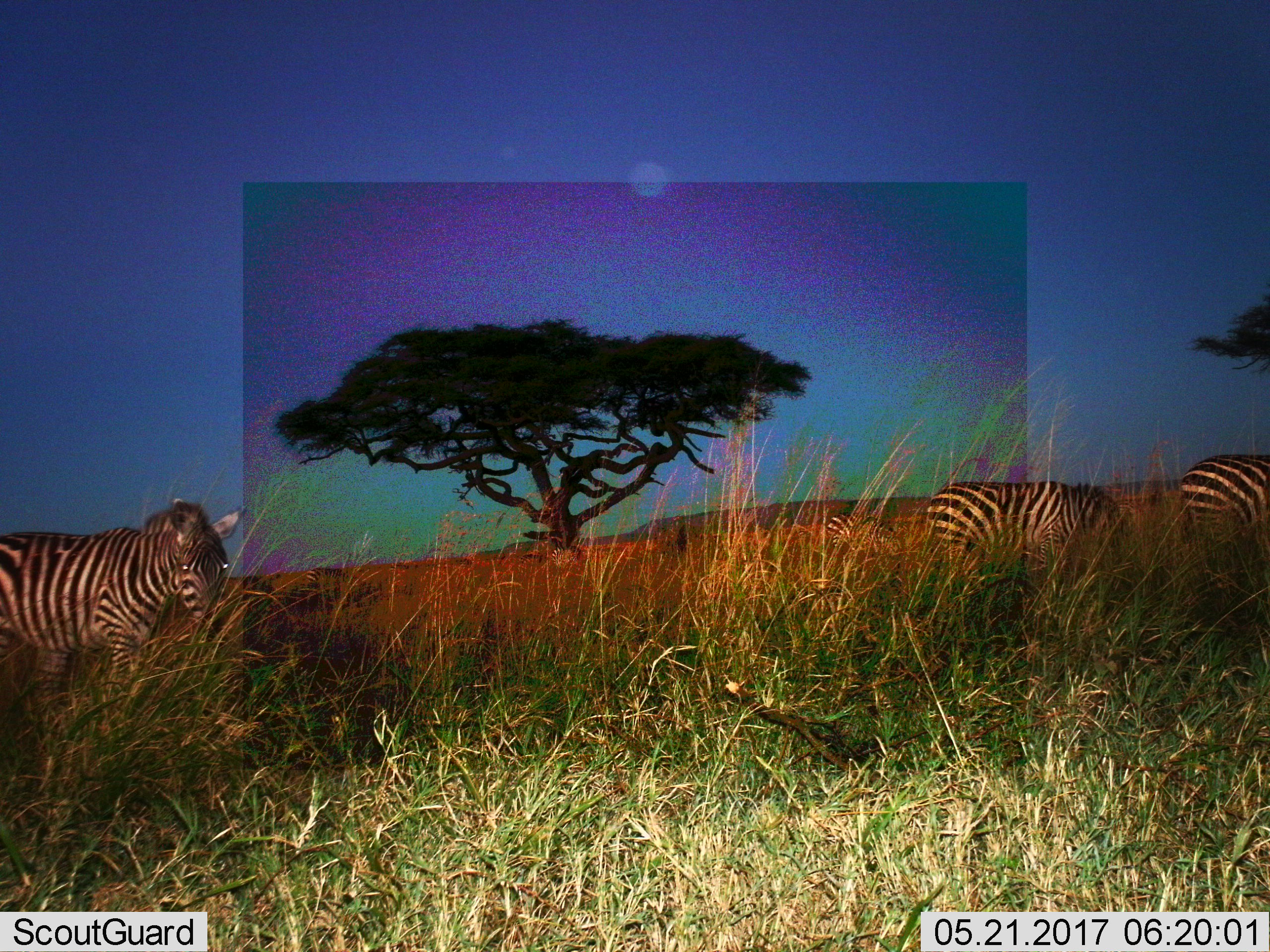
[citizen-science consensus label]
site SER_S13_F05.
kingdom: Animalia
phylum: Chordata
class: Mammalia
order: Perissodactyla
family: Equidae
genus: Equus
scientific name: Equus quagga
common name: plains zebra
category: zebraplains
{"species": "zebraplains (plains zebra) (Equus quagga)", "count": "4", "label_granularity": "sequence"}